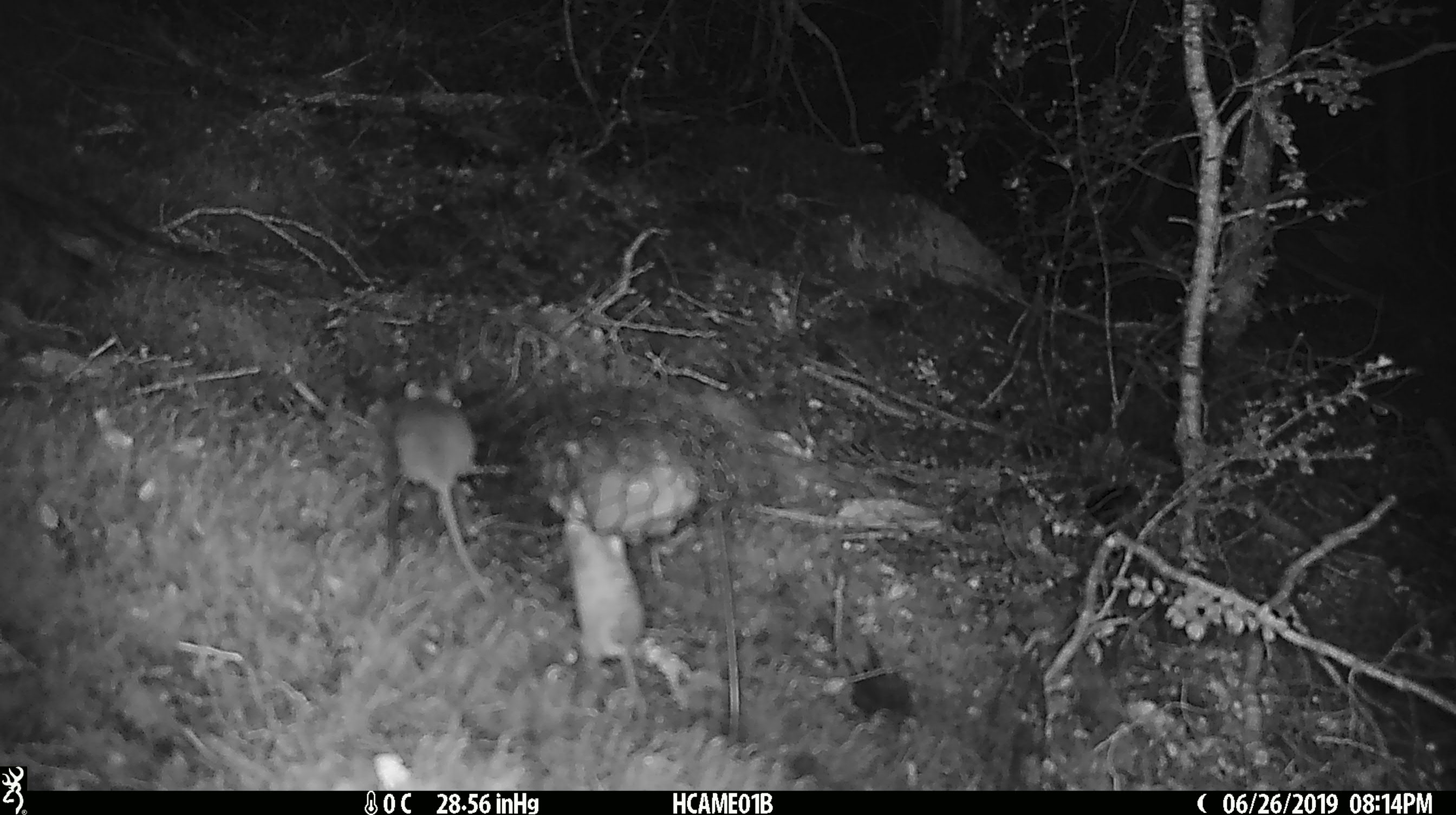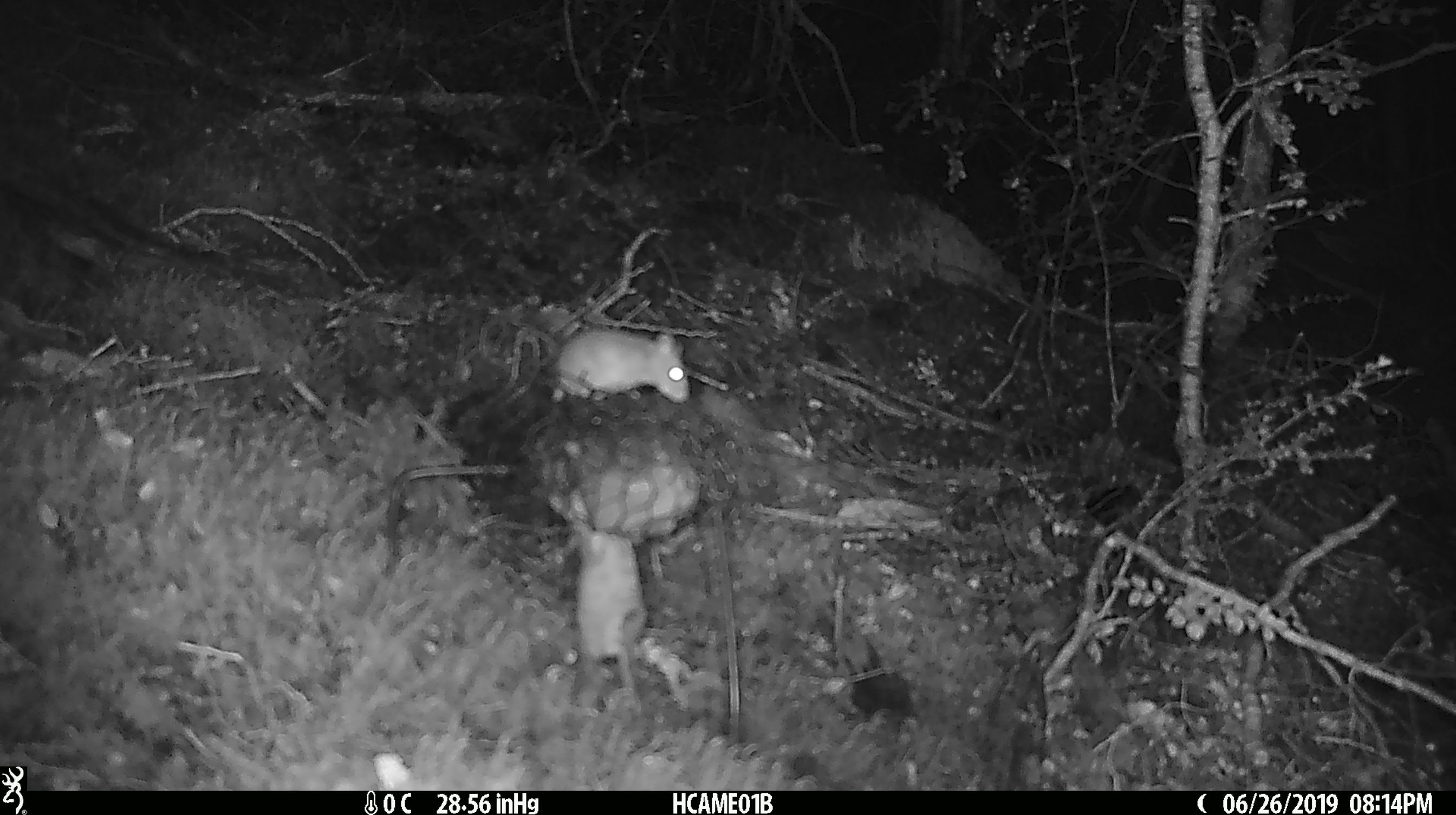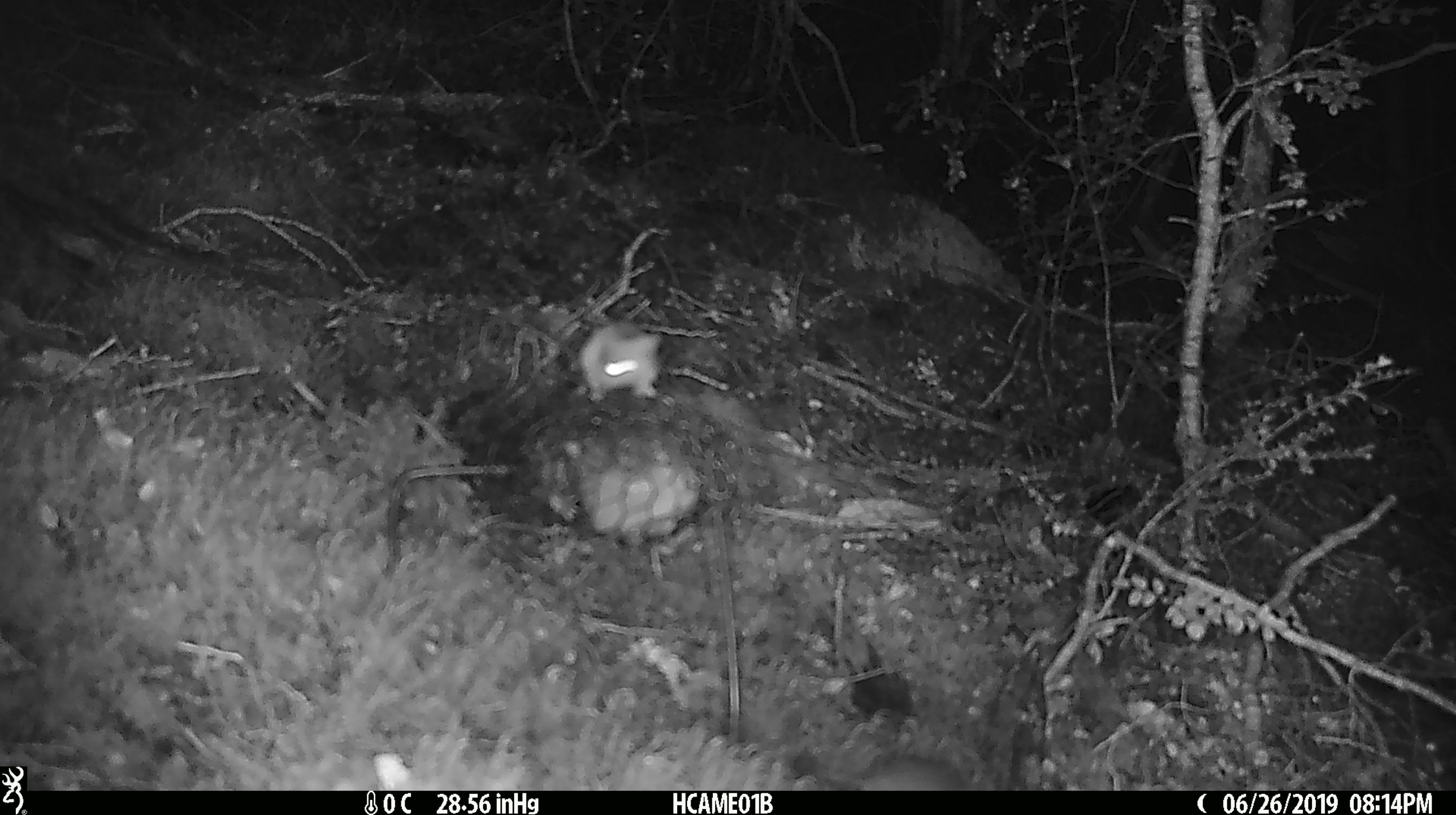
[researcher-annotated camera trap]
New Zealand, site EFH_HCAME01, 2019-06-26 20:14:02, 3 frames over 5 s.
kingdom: Animalia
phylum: Chordata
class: Mammalia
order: Rodentia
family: Muridae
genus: Mus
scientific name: Mus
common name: mouse